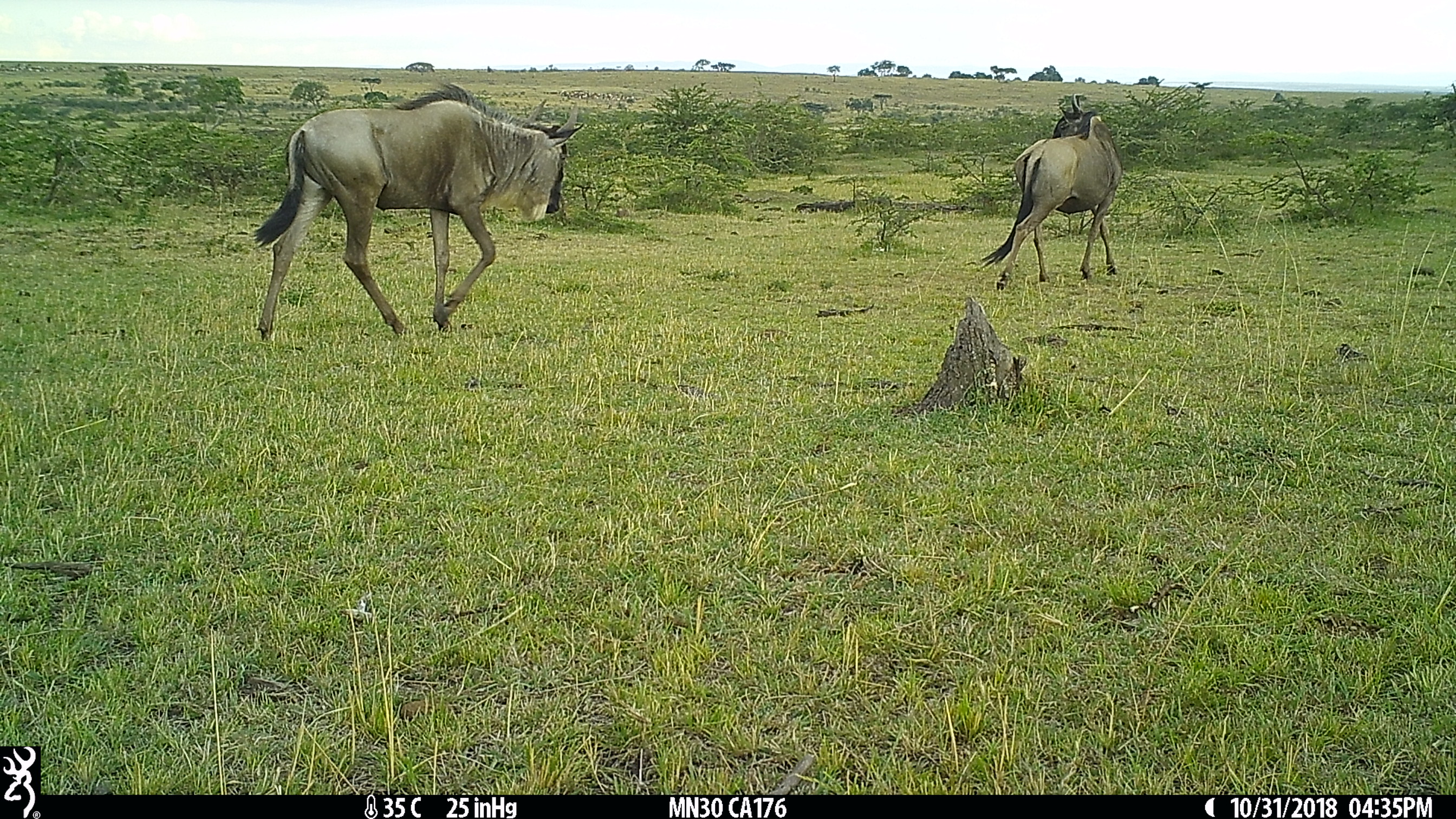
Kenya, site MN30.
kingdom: Animalia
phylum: Chordata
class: Mammalia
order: Artiodactyla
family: Bovidae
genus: Connochaetes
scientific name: Connochaetes taurinus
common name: blue wildebeest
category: wildebeest